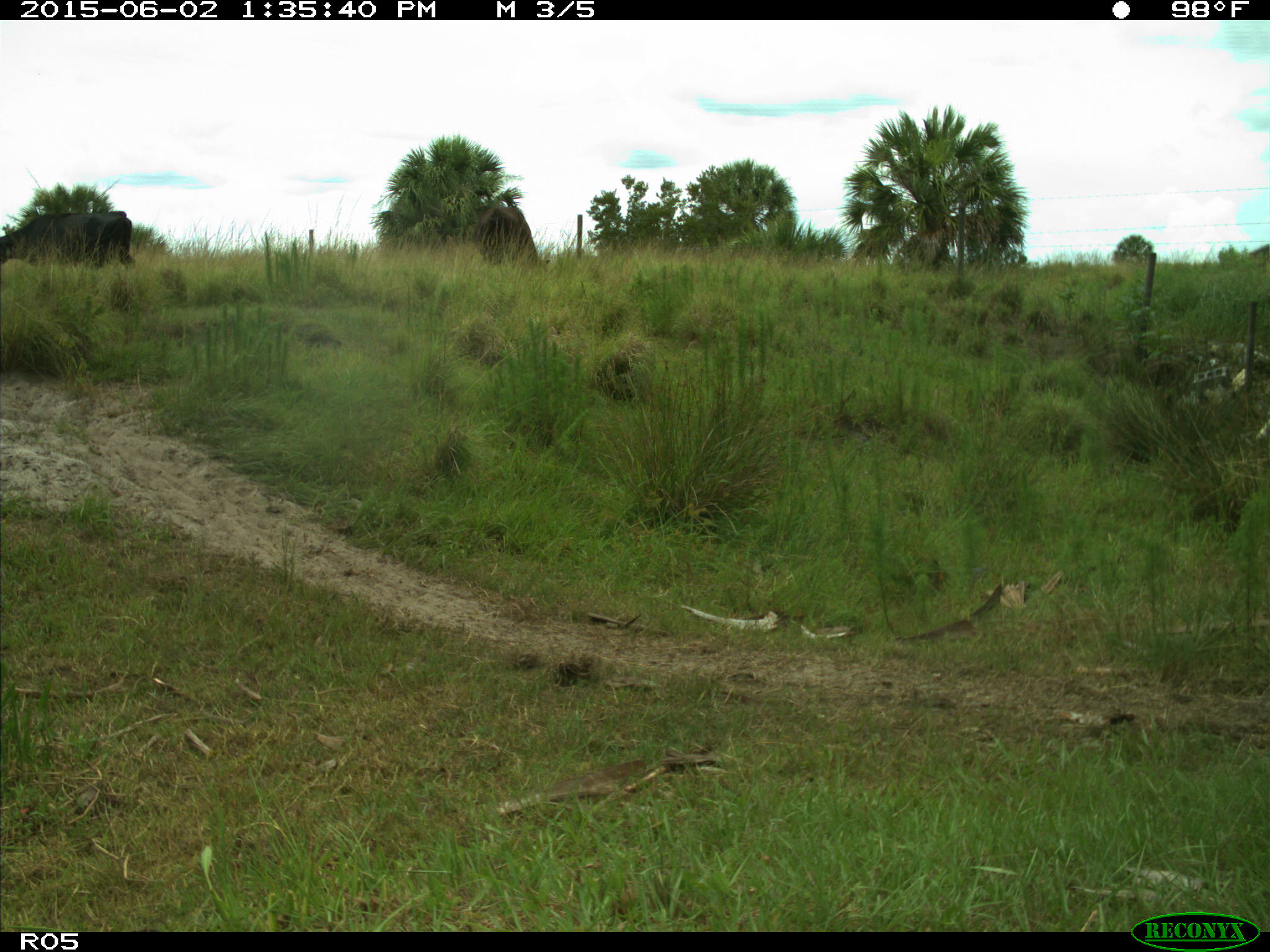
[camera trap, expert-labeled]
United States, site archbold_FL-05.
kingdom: Animalia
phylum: Chordata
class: Mammalia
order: Artiodactyla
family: Bovidae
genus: Bos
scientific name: Bos taurus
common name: domestic cow